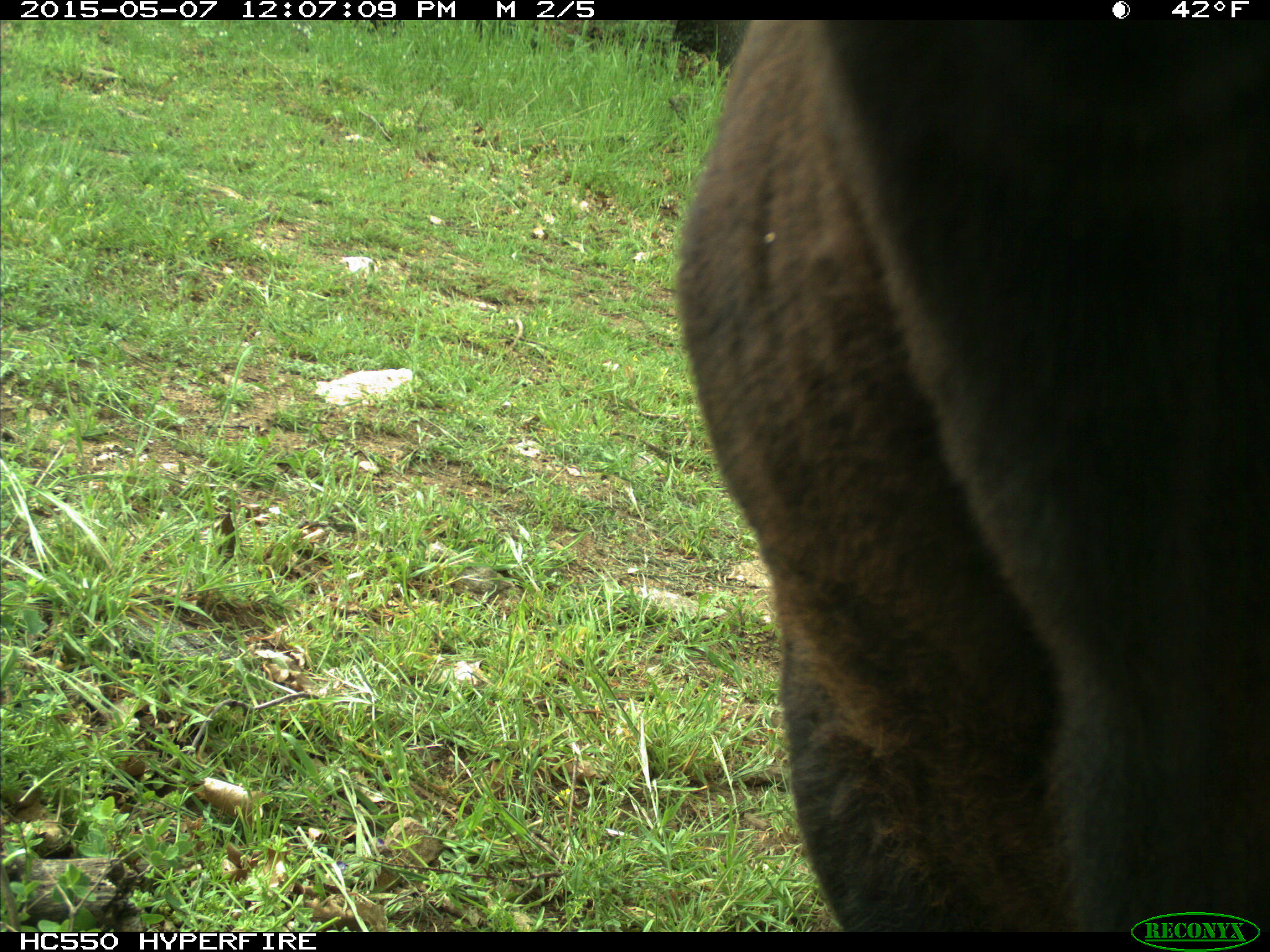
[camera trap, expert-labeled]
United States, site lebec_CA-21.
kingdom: Animalia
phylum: Chordata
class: Mammalia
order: Artiodactyla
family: Bovidae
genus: Bos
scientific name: Bos taurus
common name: domestic cow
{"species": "Bos taurus (domestic cow)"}